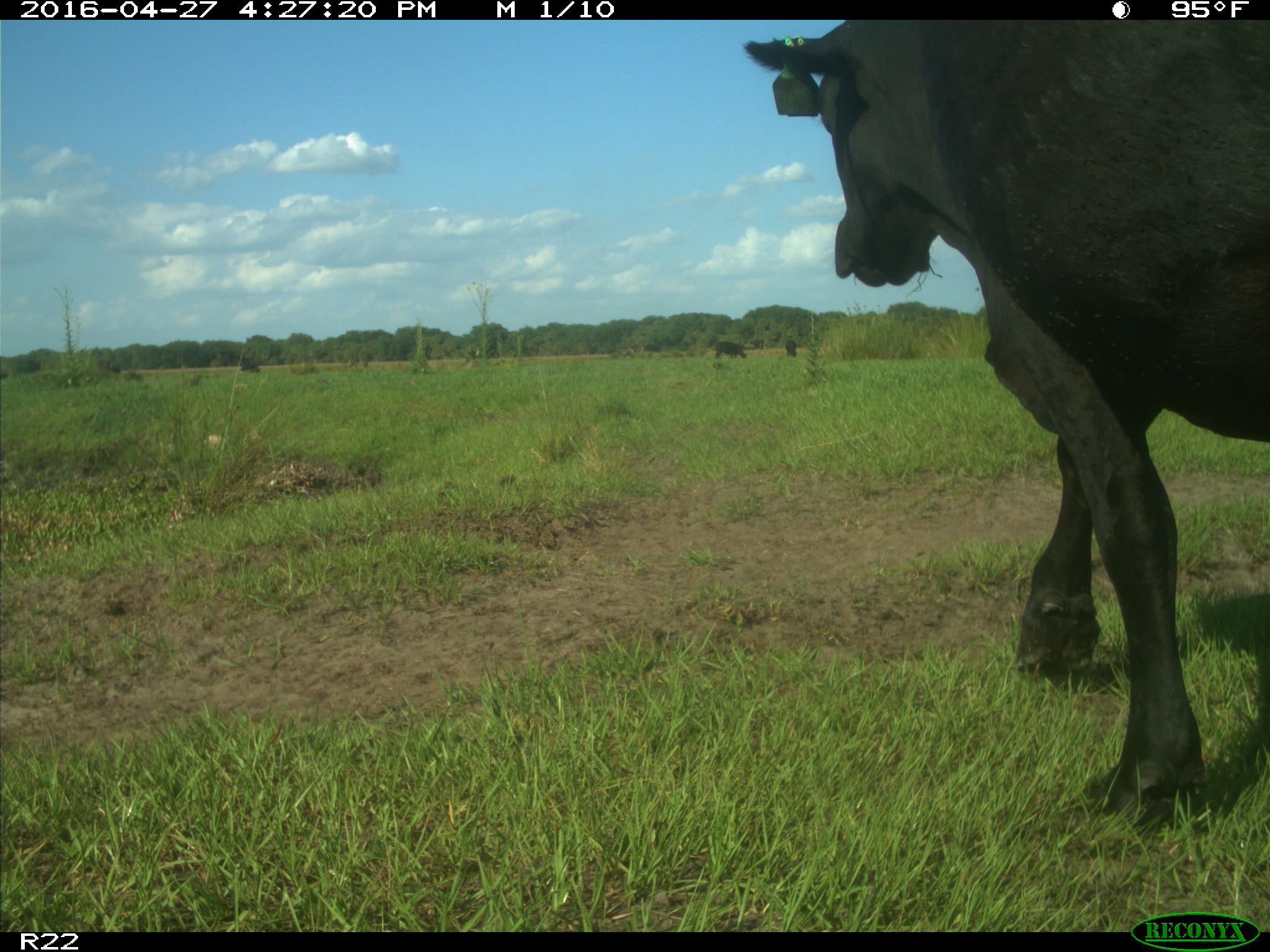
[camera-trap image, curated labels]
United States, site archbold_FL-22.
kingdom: Animalia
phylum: Chordata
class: Mammalia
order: Artiodactyla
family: Bovidae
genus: Bos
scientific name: Bos taurus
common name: domestic cow